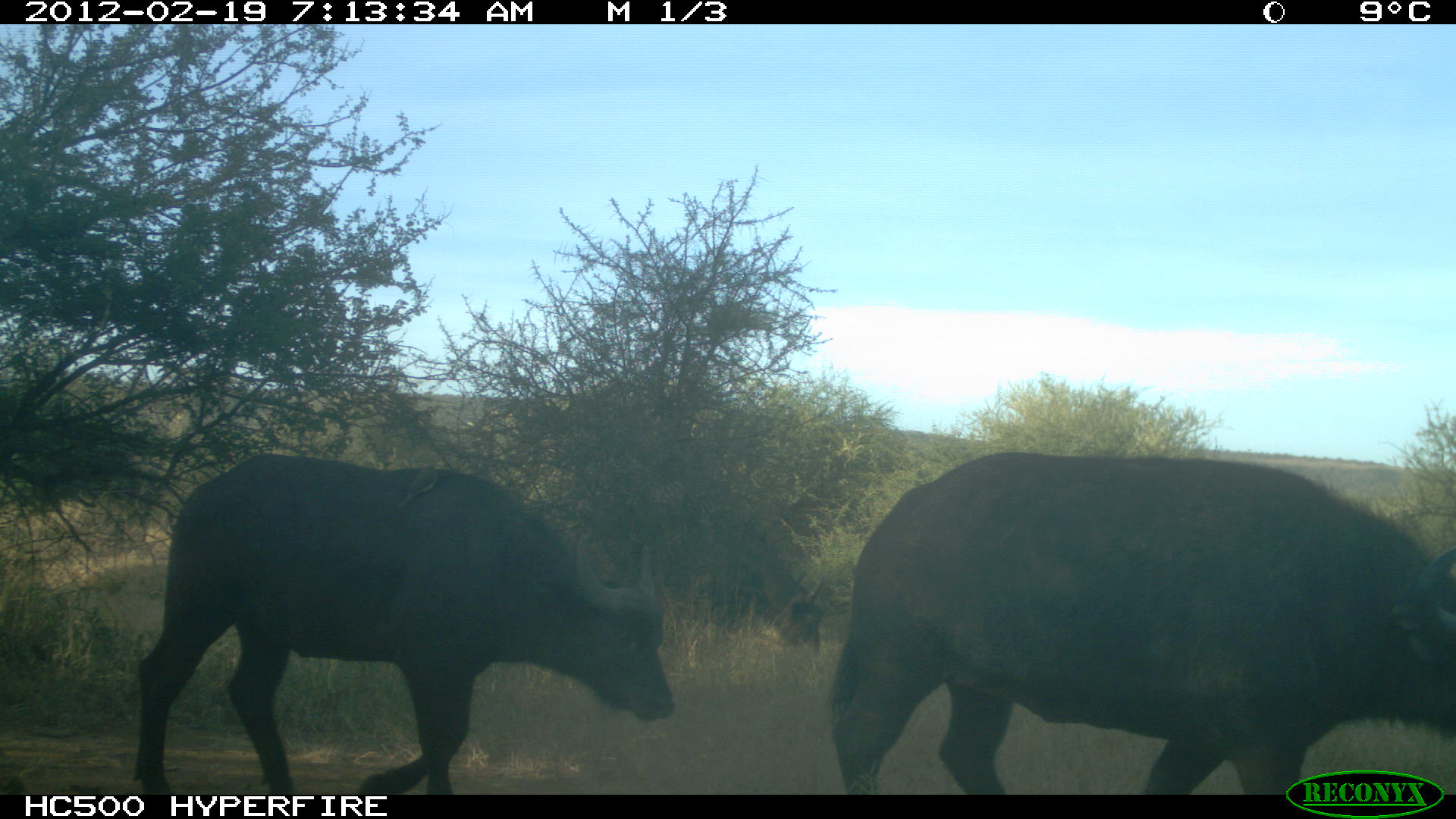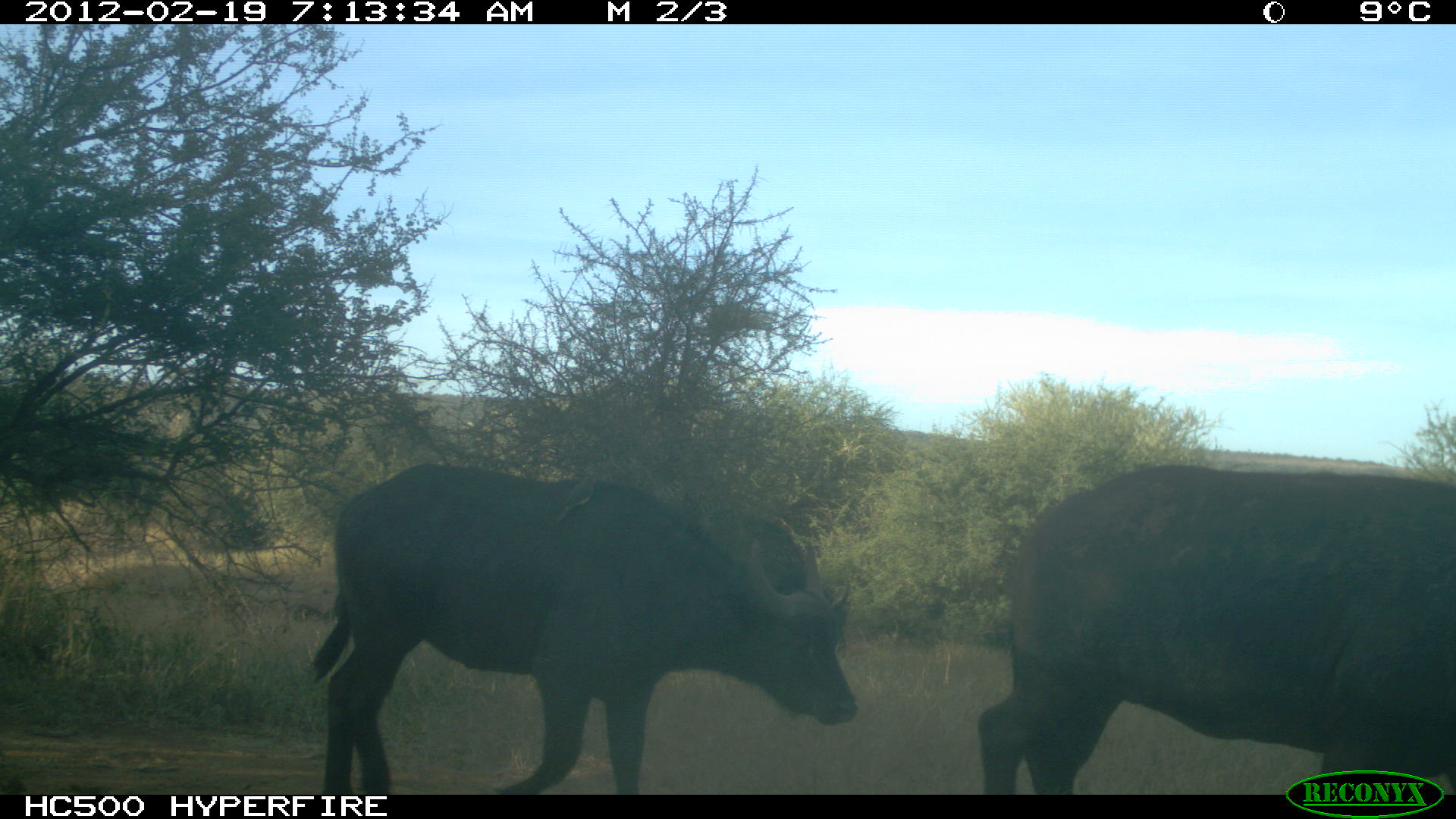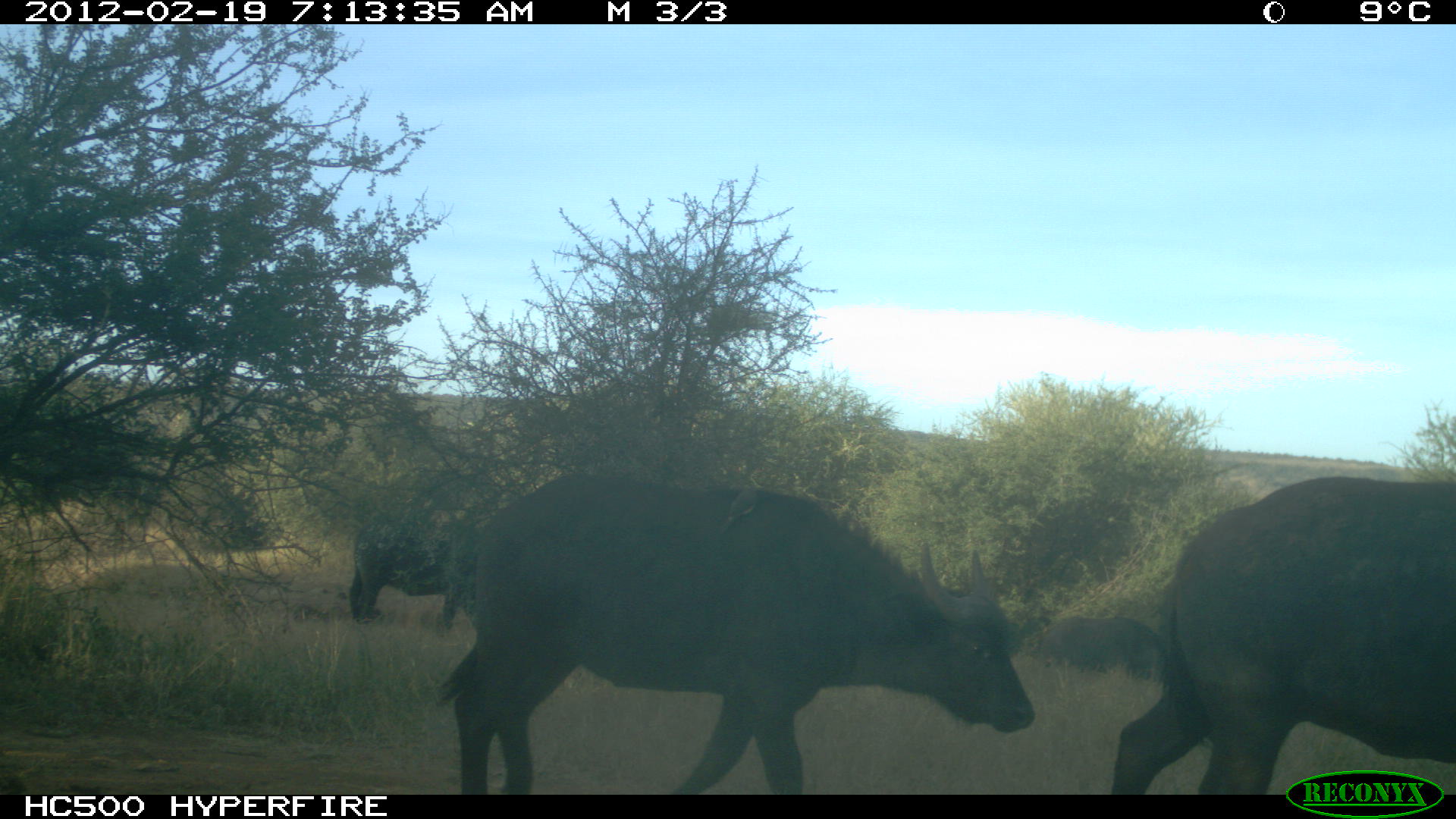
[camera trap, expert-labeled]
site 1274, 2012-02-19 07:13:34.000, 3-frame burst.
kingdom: Animalia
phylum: Chordata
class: Mammalia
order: Artiodactyla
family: Bovidae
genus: Syncerus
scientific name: Syncerus caffer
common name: african buffalo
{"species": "Syncerus caffer (african buffalo)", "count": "3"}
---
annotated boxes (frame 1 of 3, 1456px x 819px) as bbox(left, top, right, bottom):
syncerus caffer: bbox(829, 453, 1456, 793); bbox(133, 453, 678, 795); bbox(588, 502, 829, 652); bbox(398, 463, 436, 508)